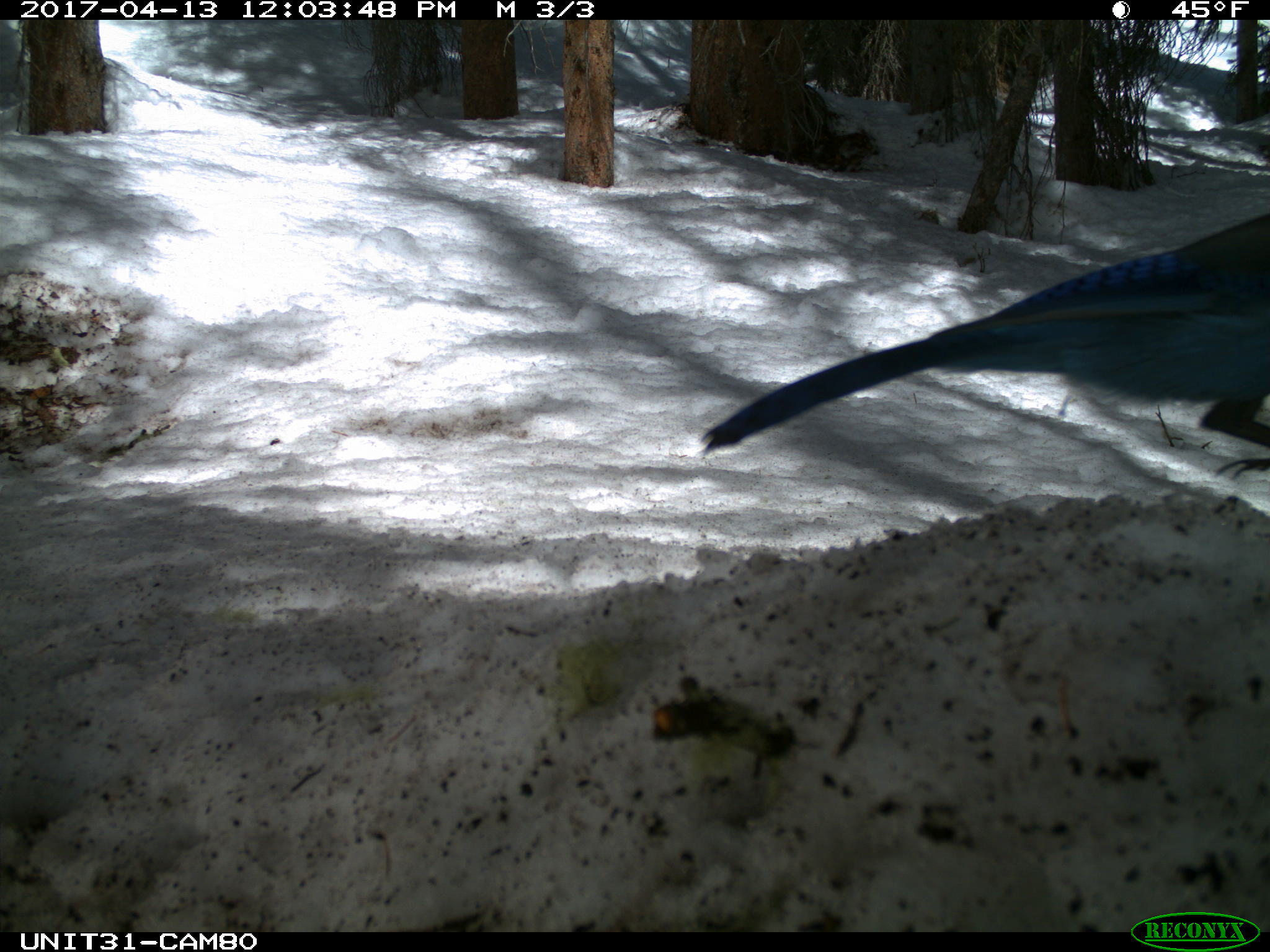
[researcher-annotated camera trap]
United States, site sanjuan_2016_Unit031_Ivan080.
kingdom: Animalia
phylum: Chordata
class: Aves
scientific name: Aves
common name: birds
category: unidentified bird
Unidentified bird (birds) (Aves).